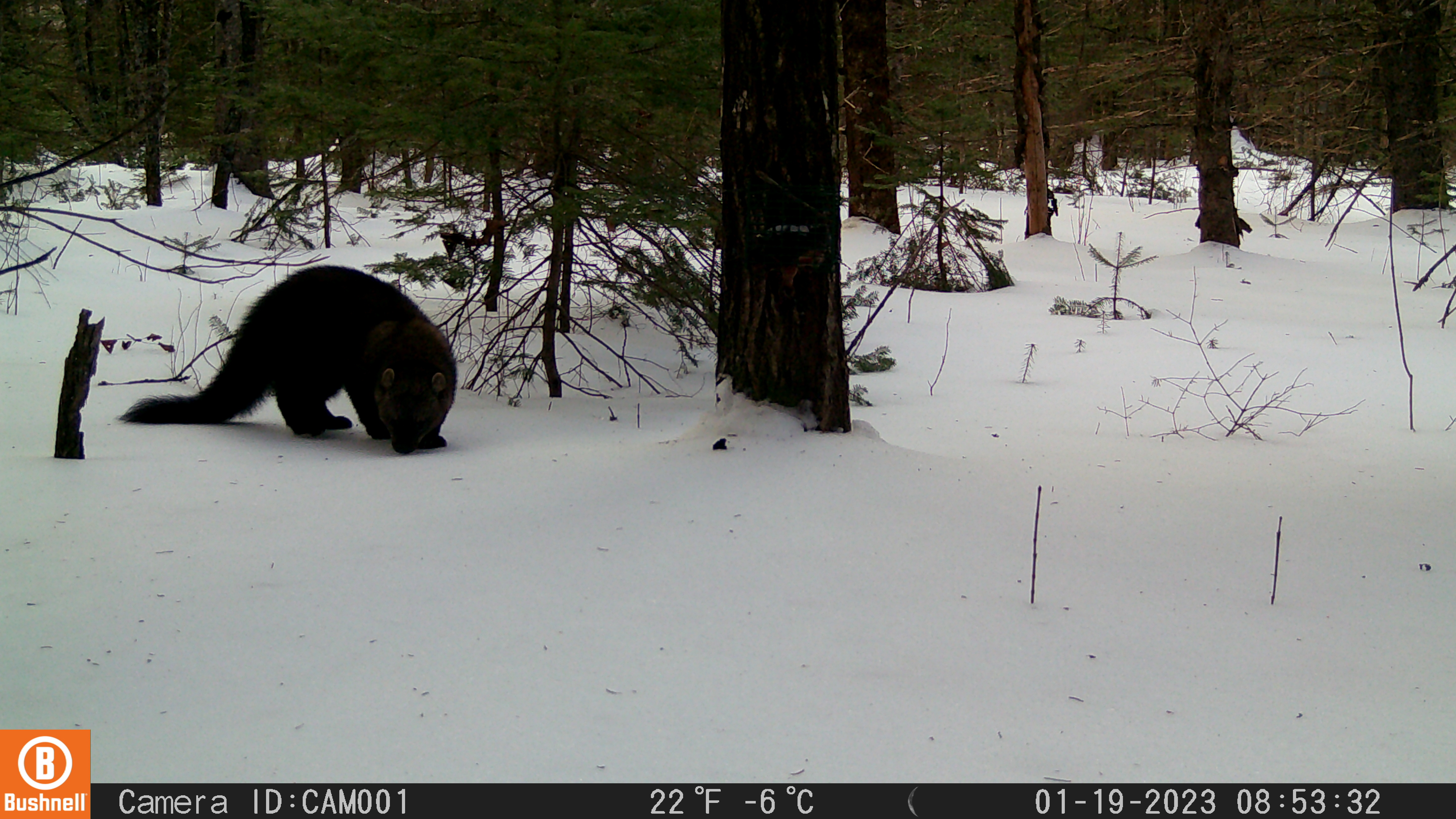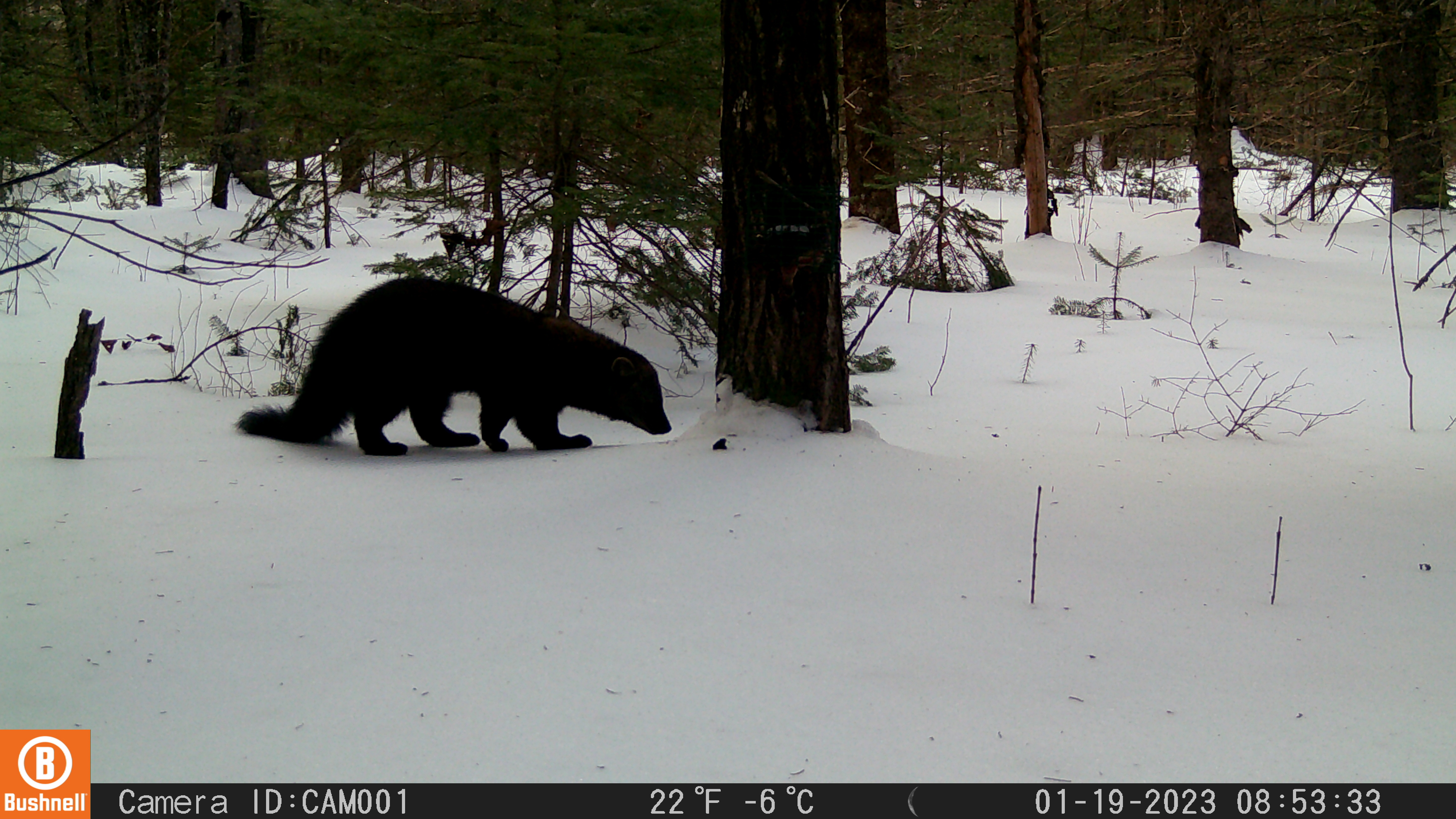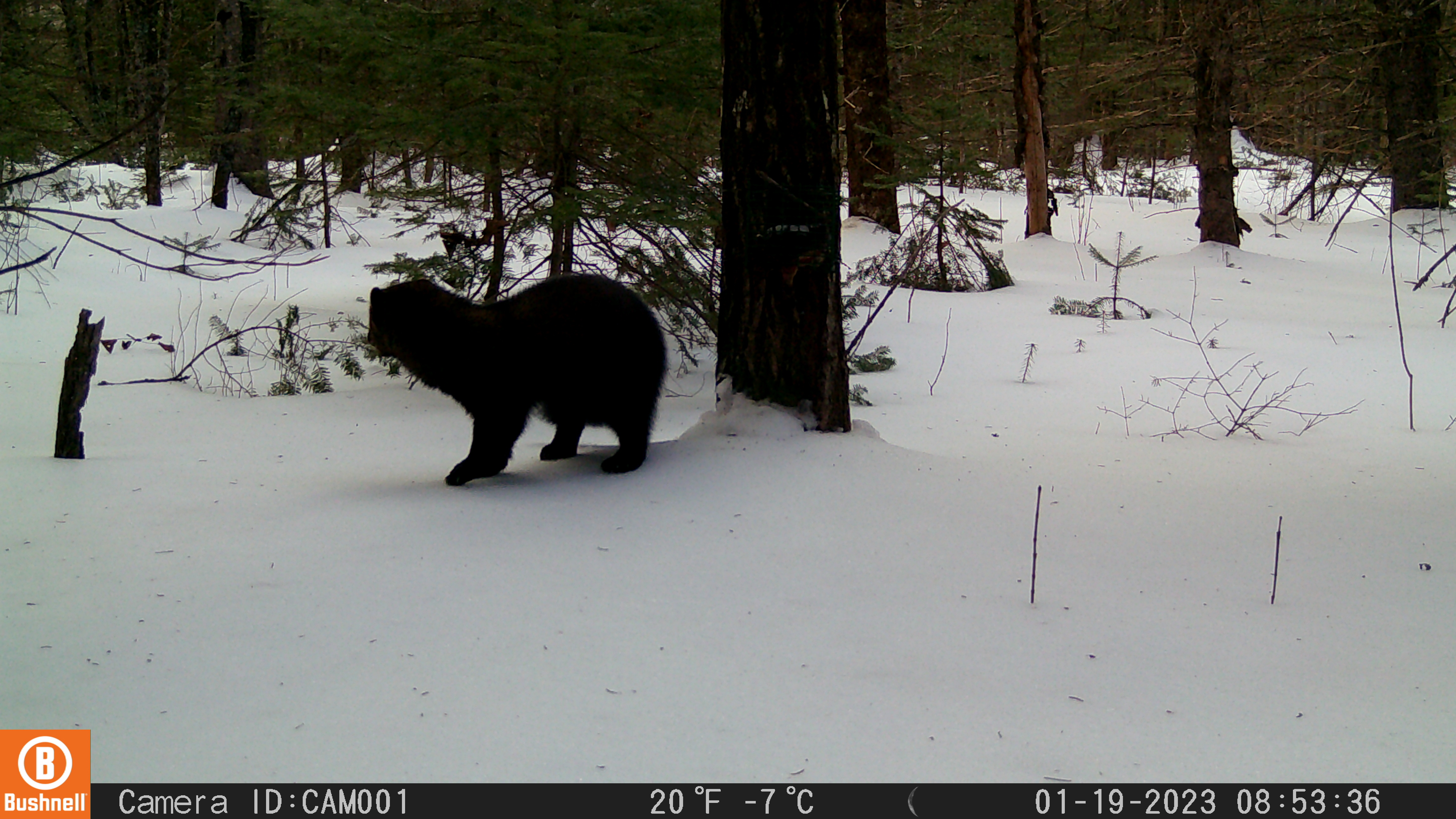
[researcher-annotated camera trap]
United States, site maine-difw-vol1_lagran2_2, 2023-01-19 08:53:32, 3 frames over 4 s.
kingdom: Animalia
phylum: Chordata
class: Mammalia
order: Carnivora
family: Mustelidae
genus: Pekania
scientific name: Pekania pennanti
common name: fisher